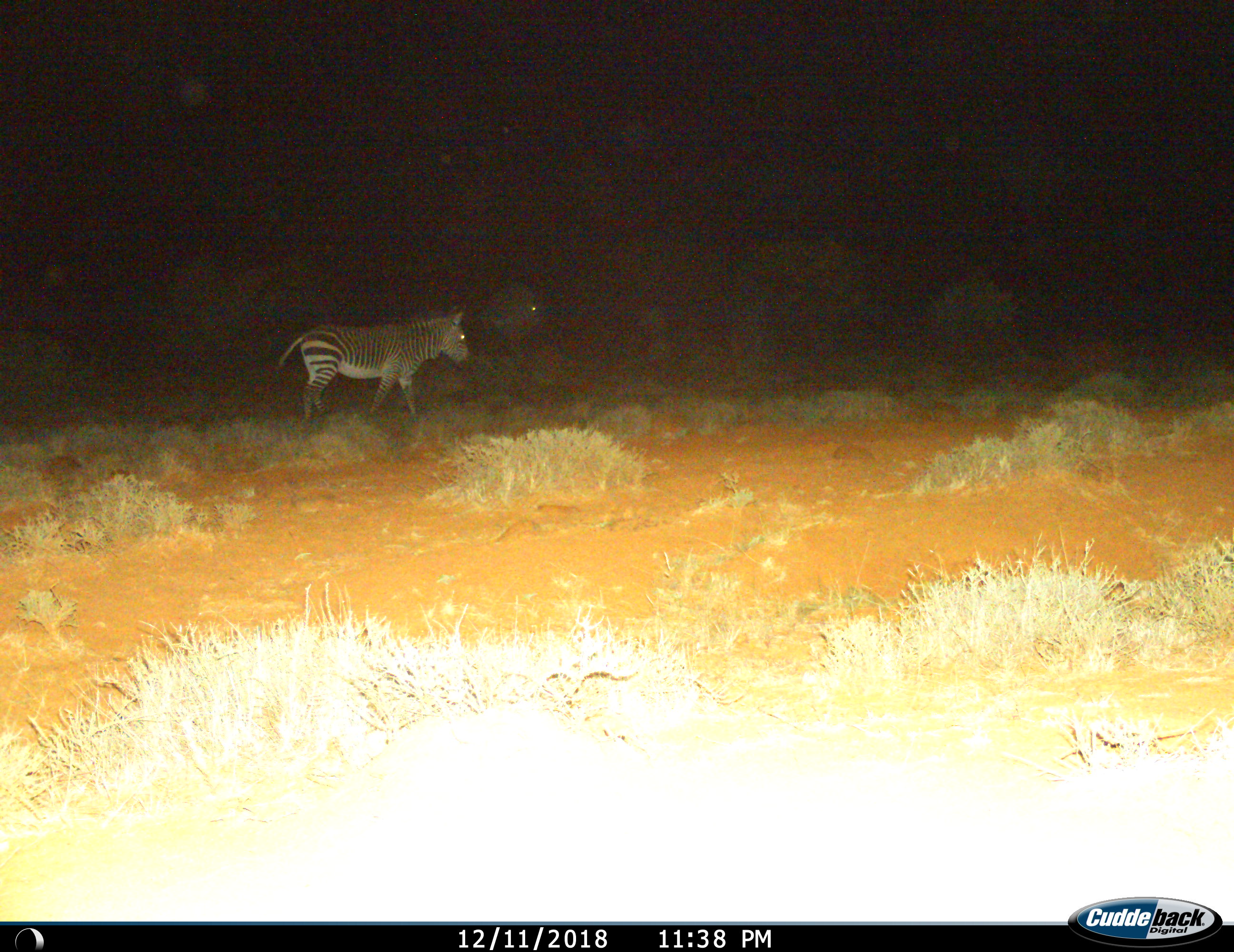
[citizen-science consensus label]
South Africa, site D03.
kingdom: Animalia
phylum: Chordata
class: Mammalia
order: Perissodactyla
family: Equidae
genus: Equus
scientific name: Equus zebra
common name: mountain zebra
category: zebramountain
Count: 2.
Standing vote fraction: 50%.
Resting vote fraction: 0%.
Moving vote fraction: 70%.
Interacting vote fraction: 0%.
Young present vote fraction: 0%.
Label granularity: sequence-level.